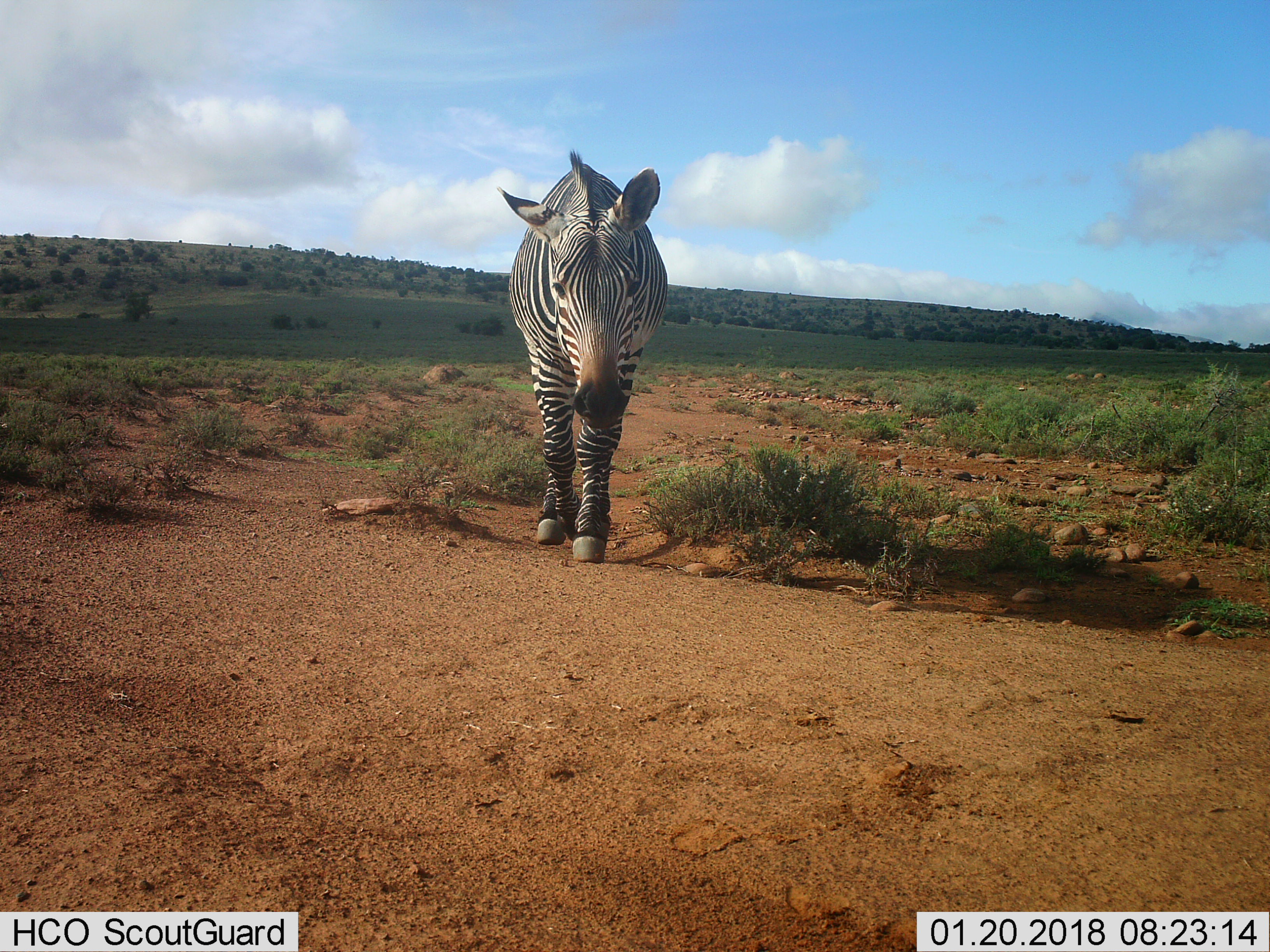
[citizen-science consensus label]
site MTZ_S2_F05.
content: unidentified animal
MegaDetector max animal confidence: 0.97